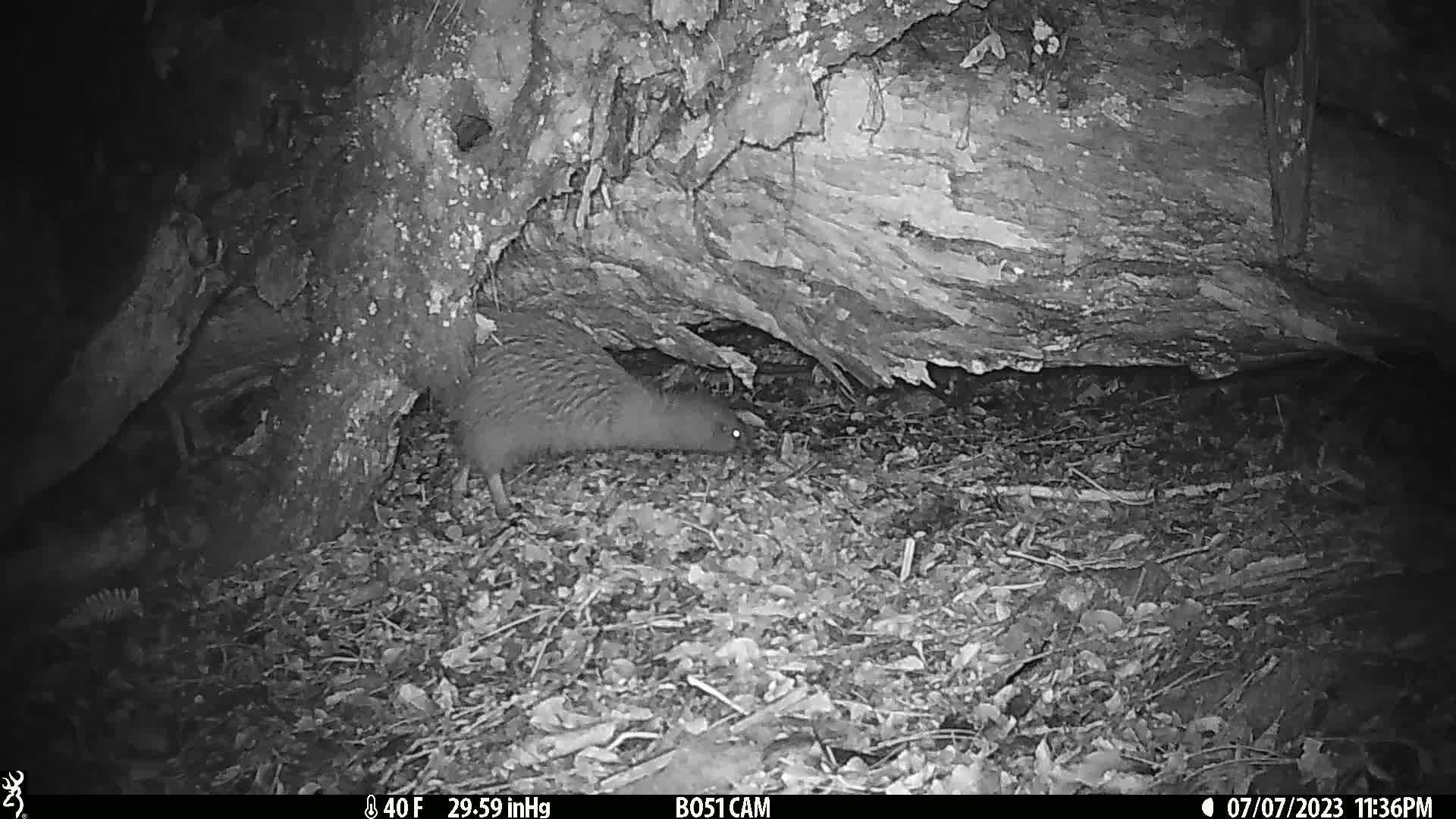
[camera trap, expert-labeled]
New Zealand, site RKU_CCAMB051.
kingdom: Animalia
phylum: Chordata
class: Aves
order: Apterygiformes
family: Apterygidae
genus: Apteryx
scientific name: Apteryx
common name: kiwi